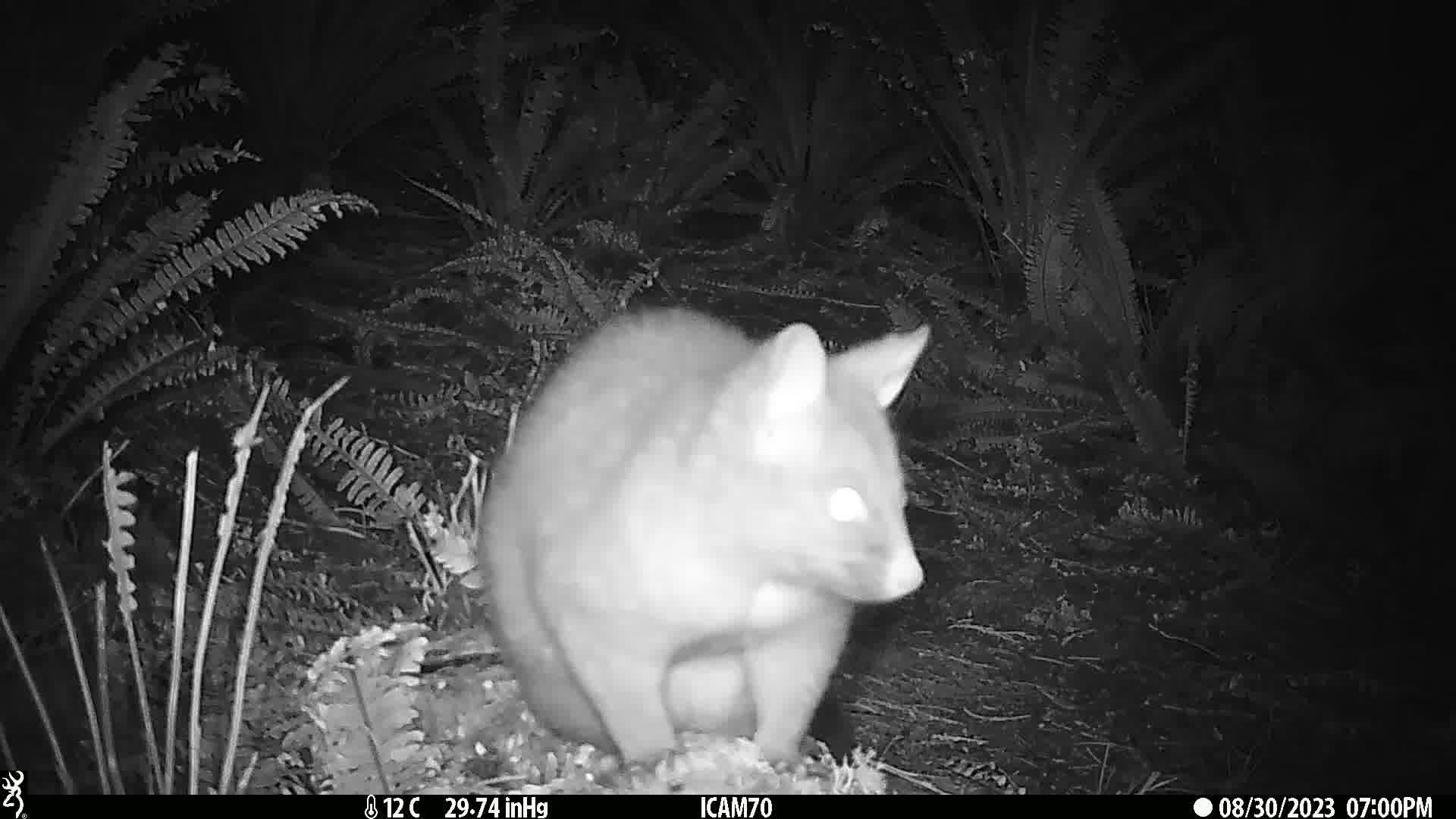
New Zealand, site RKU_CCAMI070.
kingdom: Animalia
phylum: Chordata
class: Mammalia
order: Diprotodontia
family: Phalangeridae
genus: Trichosurus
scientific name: Trichosurus vulpecula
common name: common brushtail possum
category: possum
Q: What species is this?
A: Possum (common brushtail possum) (Trichosurus vulpecula).